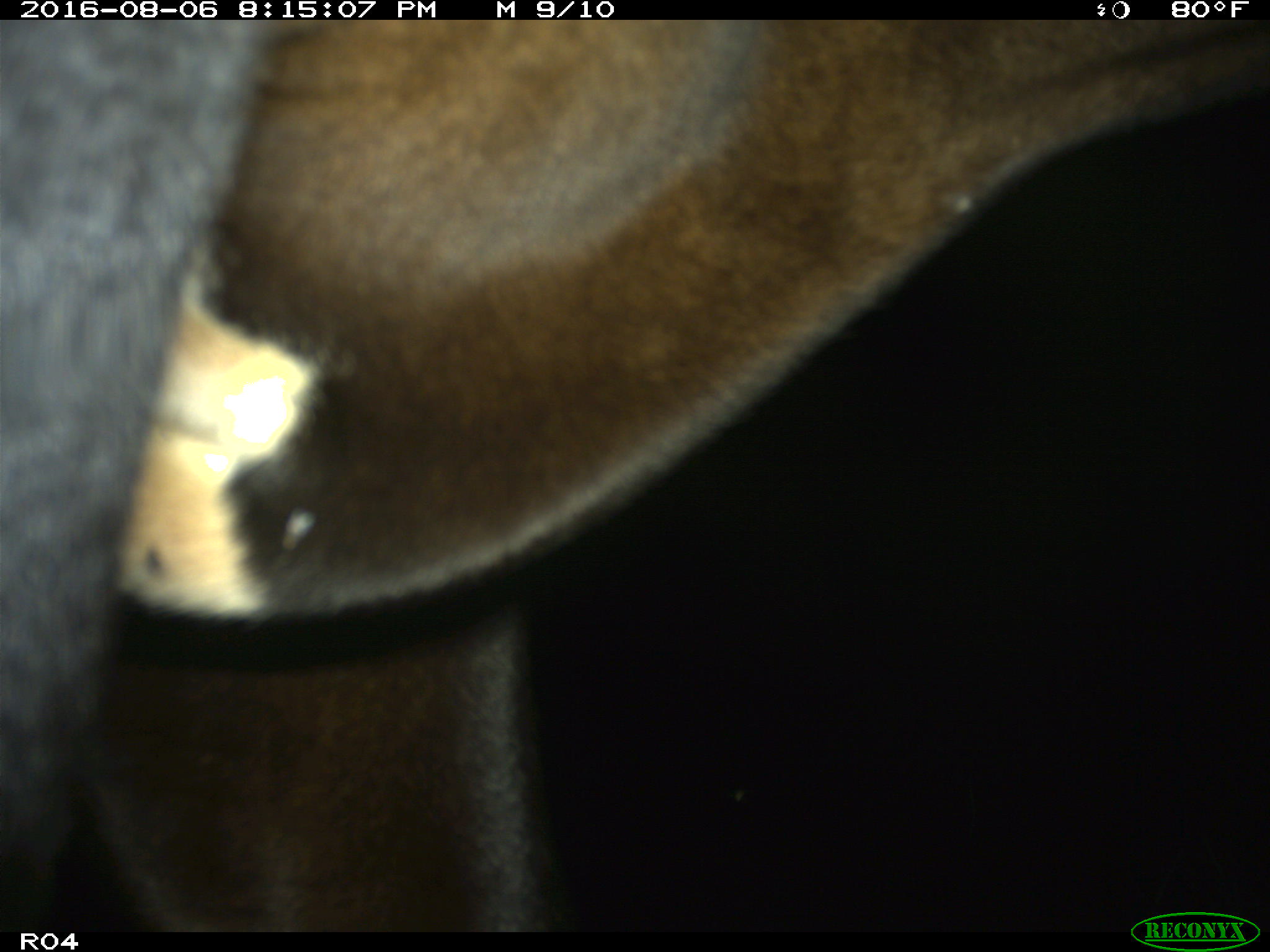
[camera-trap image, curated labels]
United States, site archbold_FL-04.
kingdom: Animalia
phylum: Chordata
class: Mammalia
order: Artiodactyla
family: Bovidae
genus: Bos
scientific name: Bos taurus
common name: domestic cow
Bos taurus (domestic cow).